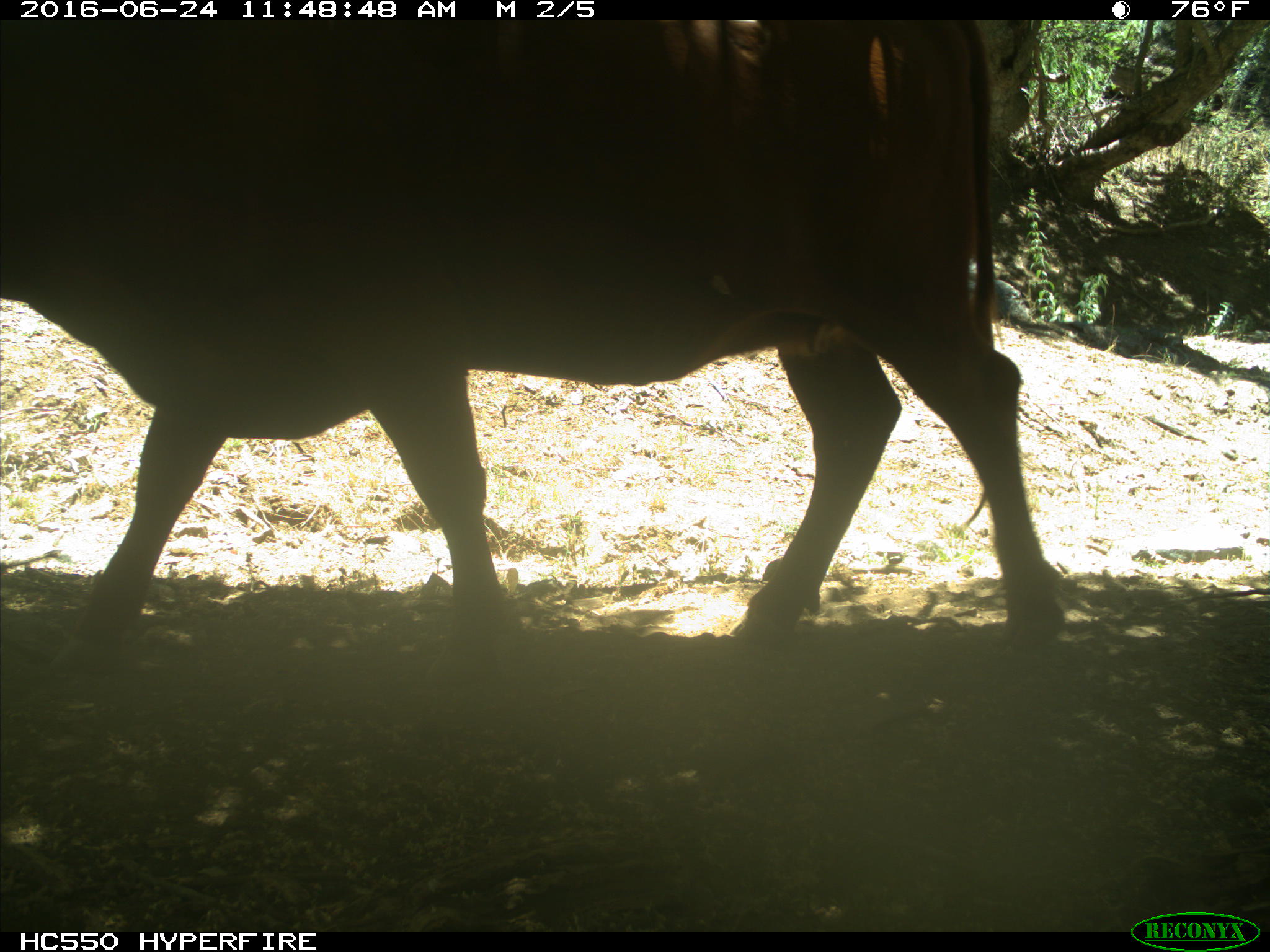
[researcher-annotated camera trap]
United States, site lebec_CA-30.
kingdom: Animalia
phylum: Chordata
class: Mammalia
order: Artiodactyla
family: Bovidae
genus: Bos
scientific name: Bos taurus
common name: domestic cow